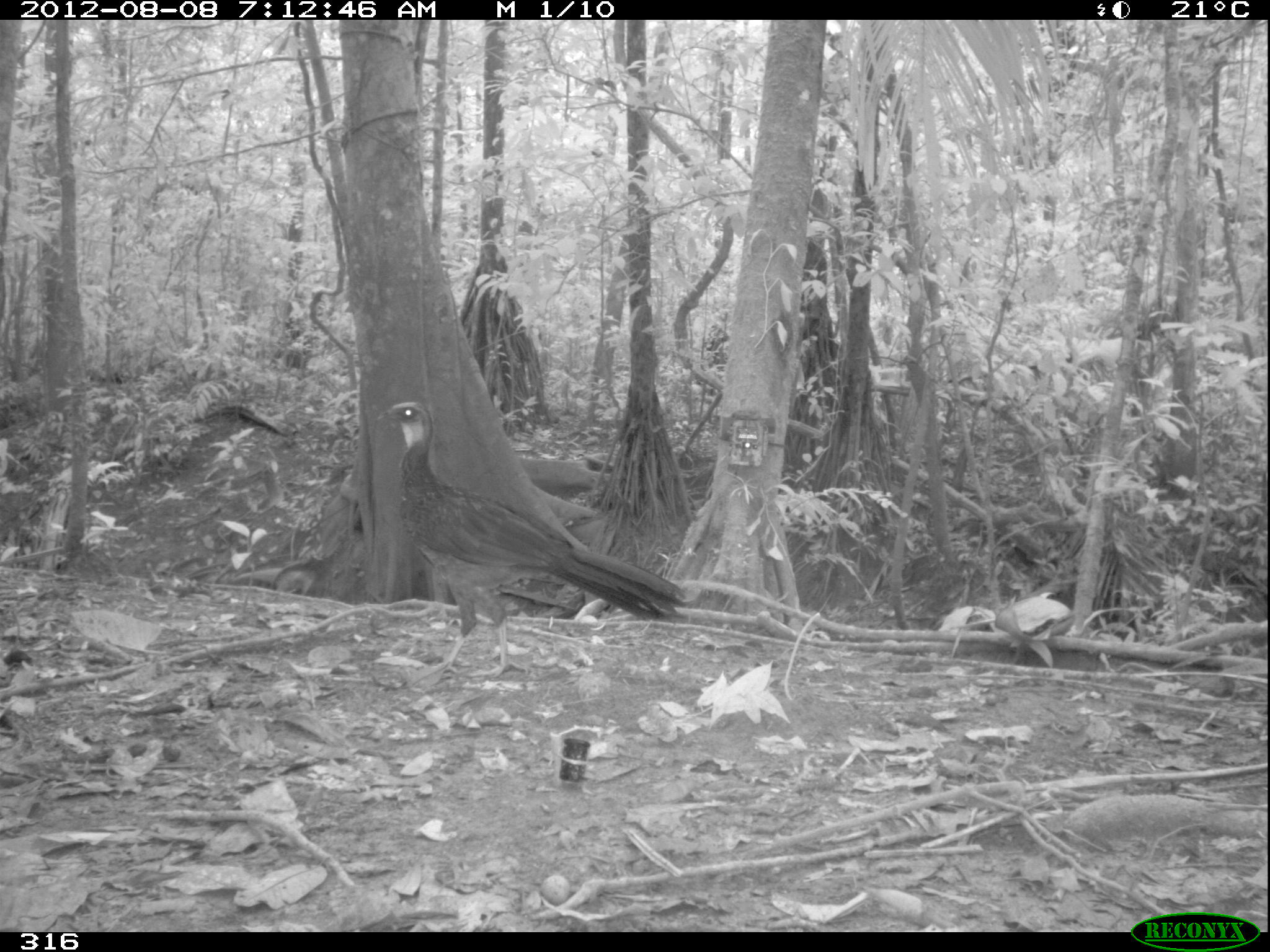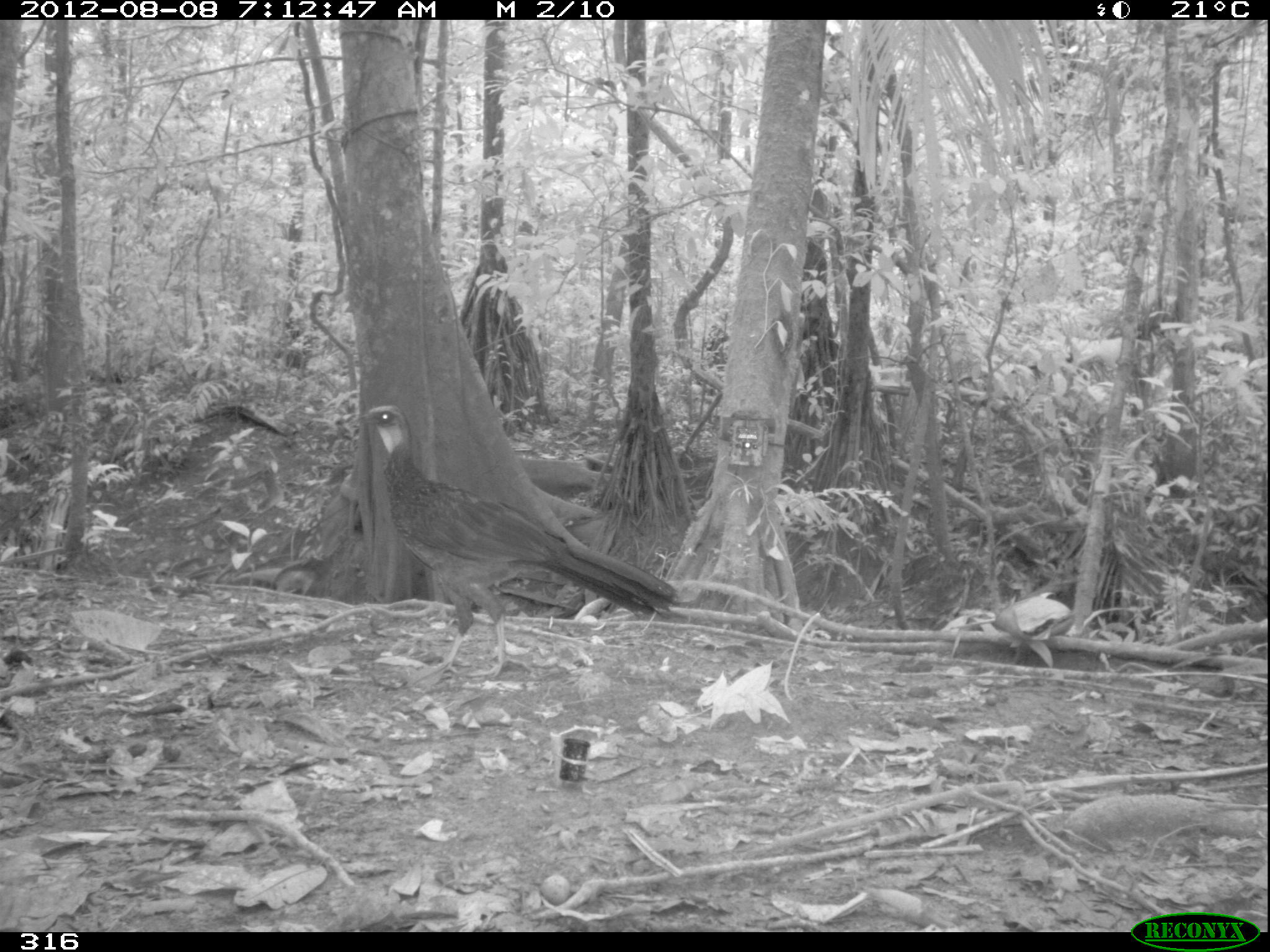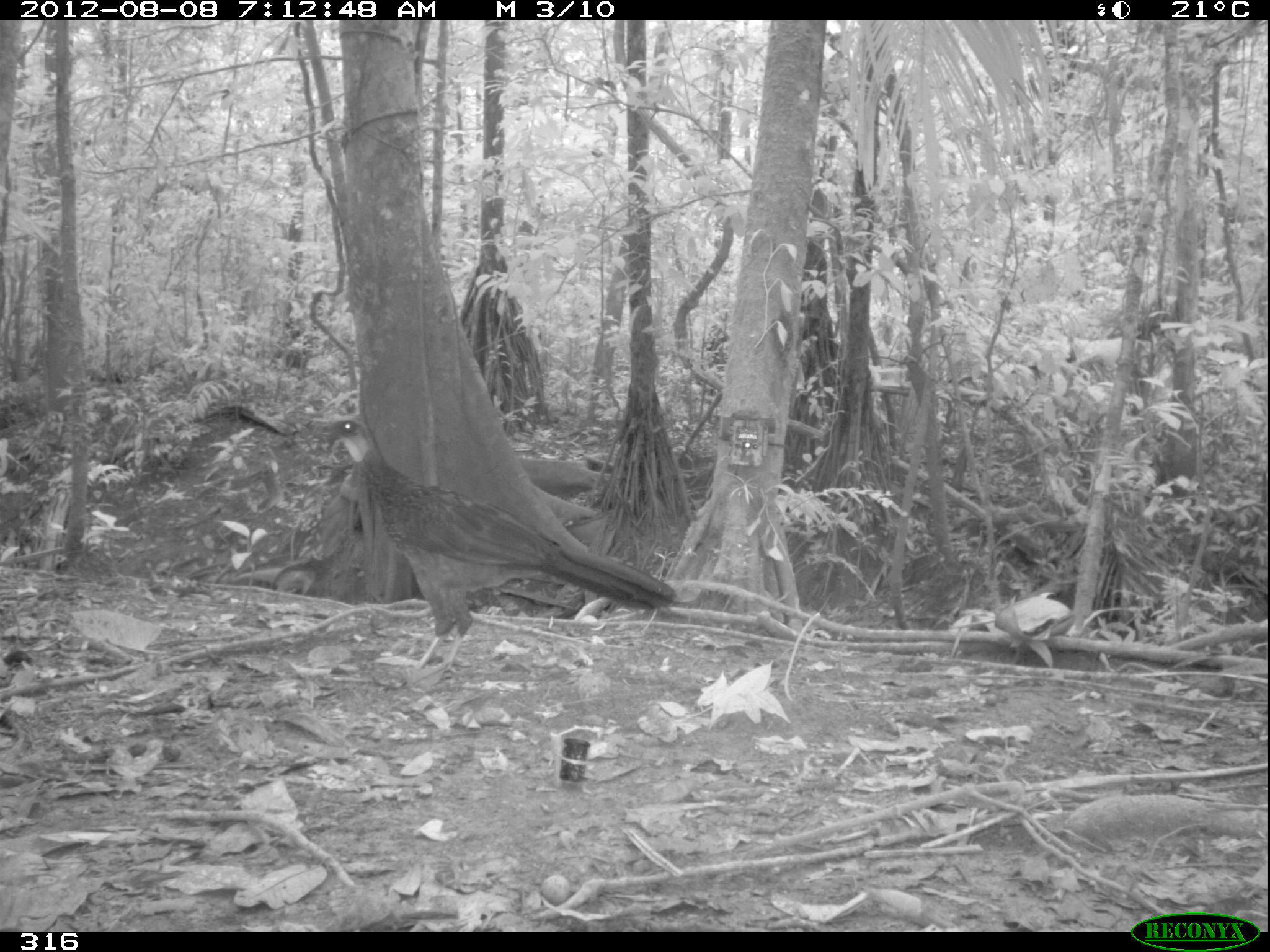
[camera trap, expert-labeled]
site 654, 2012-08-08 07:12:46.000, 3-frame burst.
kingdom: Animalia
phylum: Chordata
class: Aves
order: Galliformes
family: Cracidae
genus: Penelope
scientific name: Penelope jacquacu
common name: spix's guan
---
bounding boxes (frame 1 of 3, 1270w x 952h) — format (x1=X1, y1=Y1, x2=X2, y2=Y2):
penelope jacquacu: (x1=377, y1=401, x2=684, y2=674)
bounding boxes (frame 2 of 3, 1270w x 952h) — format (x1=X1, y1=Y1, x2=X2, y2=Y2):
penelope jacquacu: (x1=352, y1=404, x2=680, y2=676)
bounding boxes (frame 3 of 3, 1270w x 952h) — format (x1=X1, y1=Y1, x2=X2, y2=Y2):
penelope jacquacu: (x1=313, y1=417, x2=674, y2=672)